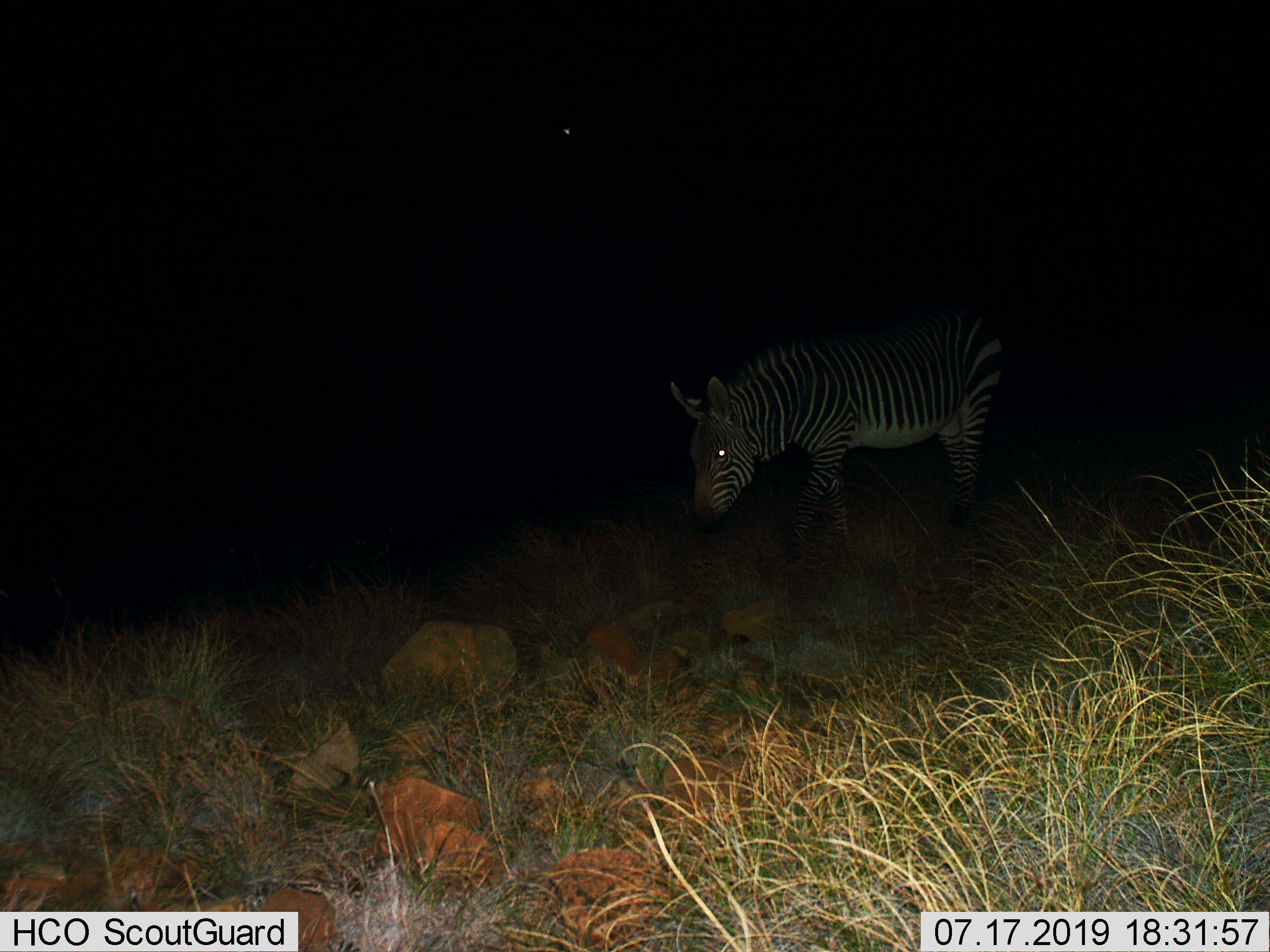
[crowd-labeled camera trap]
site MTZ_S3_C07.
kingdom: Animalia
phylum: Chordata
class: Mammalia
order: Perissodactyla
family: Equidae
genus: Equus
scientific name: Equus zebra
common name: mountain zebra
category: zebramountain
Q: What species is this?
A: Zebramountain (mountain zebra) (Equus zebra).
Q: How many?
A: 1.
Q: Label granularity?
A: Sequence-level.